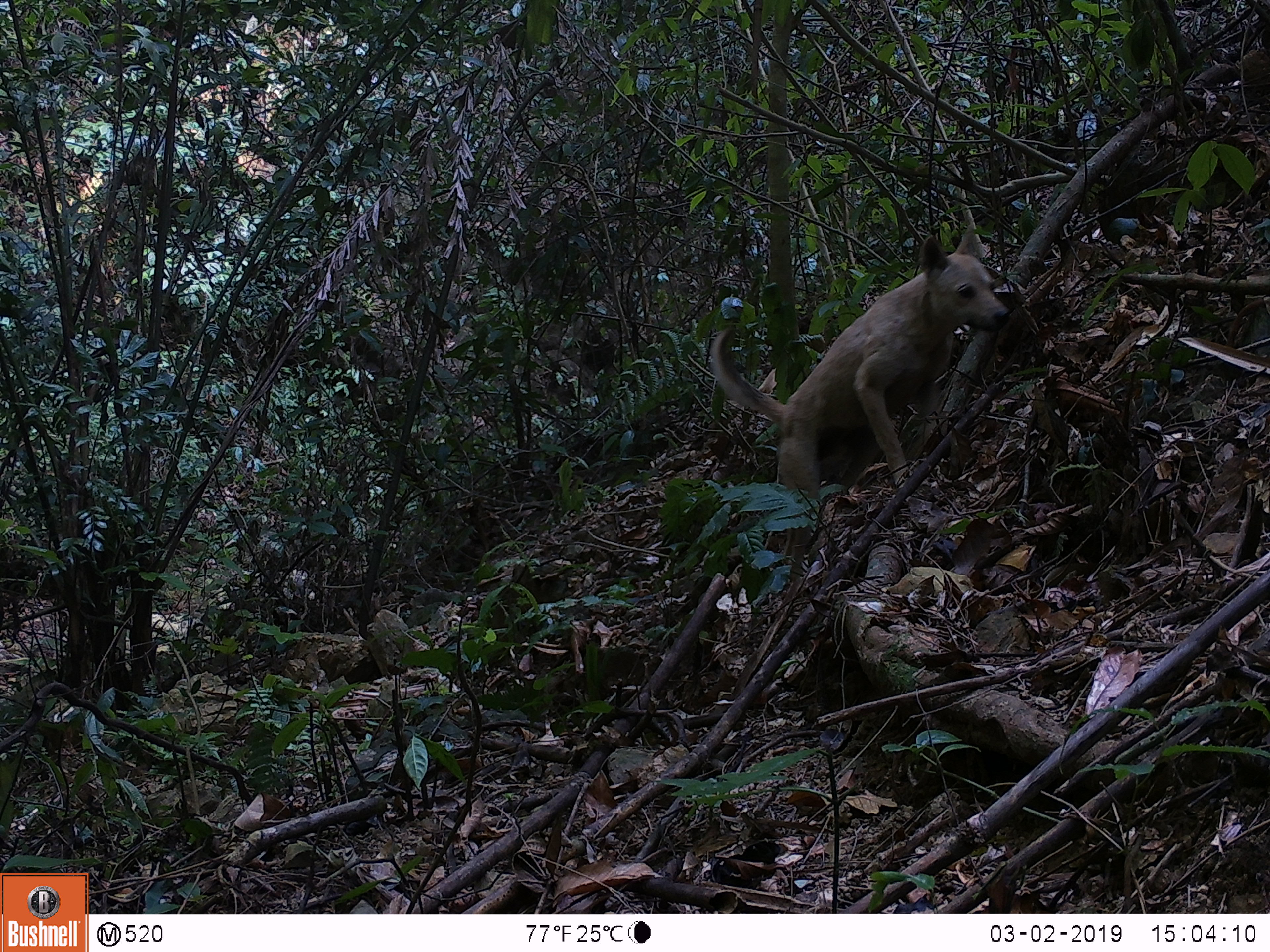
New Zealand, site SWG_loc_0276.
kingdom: Animalia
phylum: Chordata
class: Mammalia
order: Carnivora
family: Canidae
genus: Canis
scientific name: Canis familiaris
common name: domestic dog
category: dog